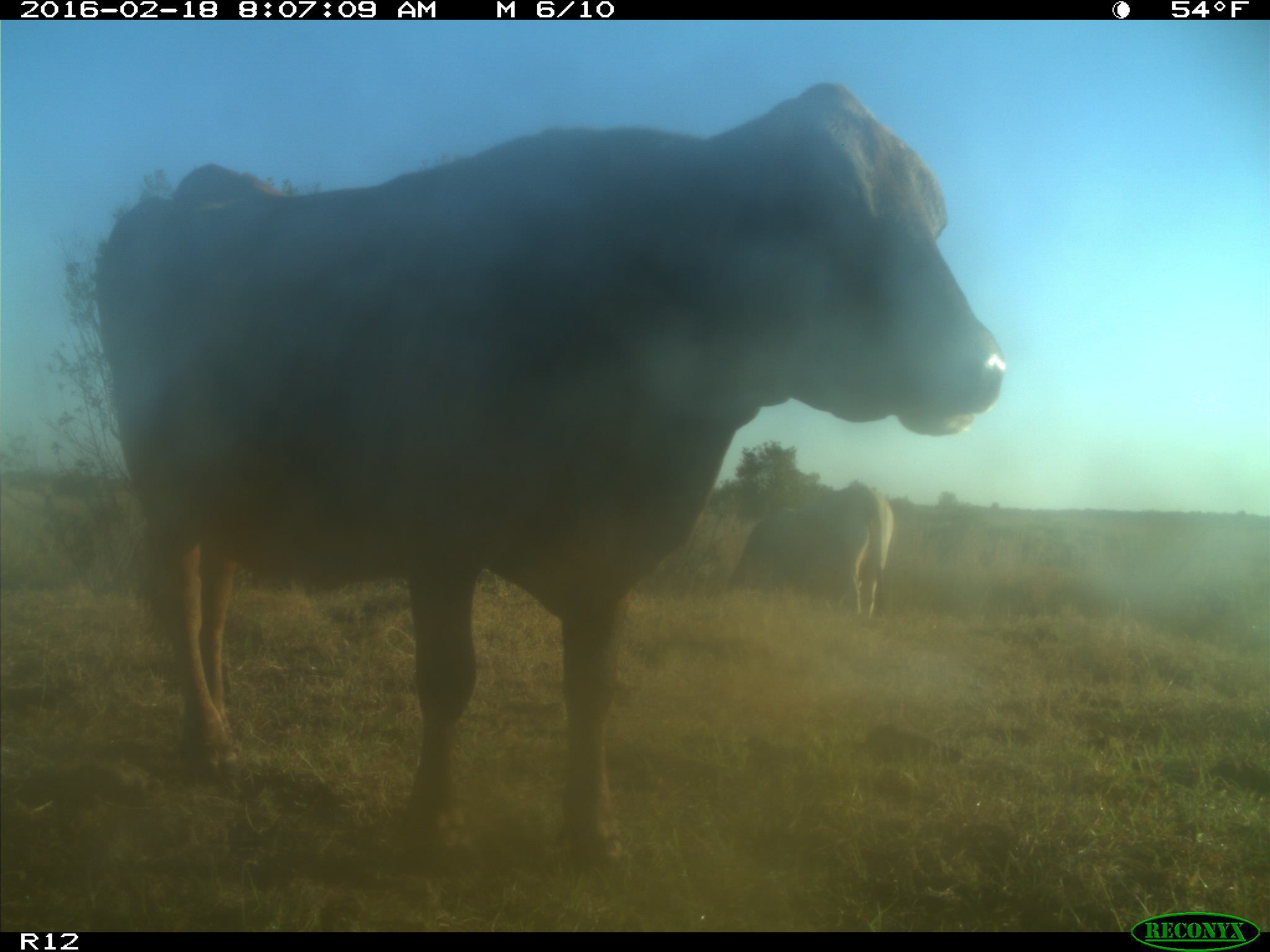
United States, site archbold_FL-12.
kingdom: Animalia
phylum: Chordata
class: Mammalia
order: Artiodactyla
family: Bovidae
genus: Bos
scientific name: Bos taurus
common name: domestic cow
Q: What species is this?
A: Bos taurus (domestic cow).